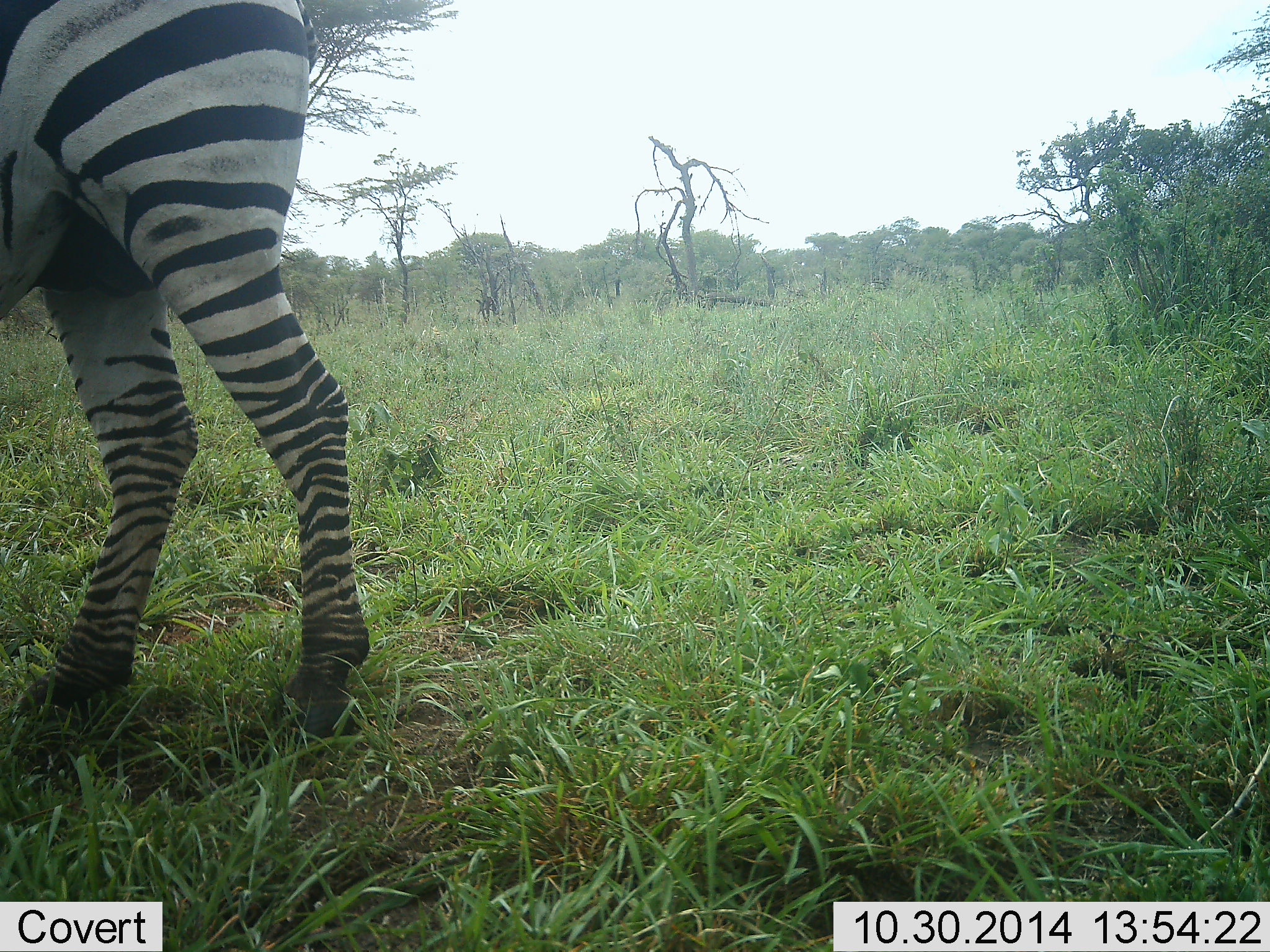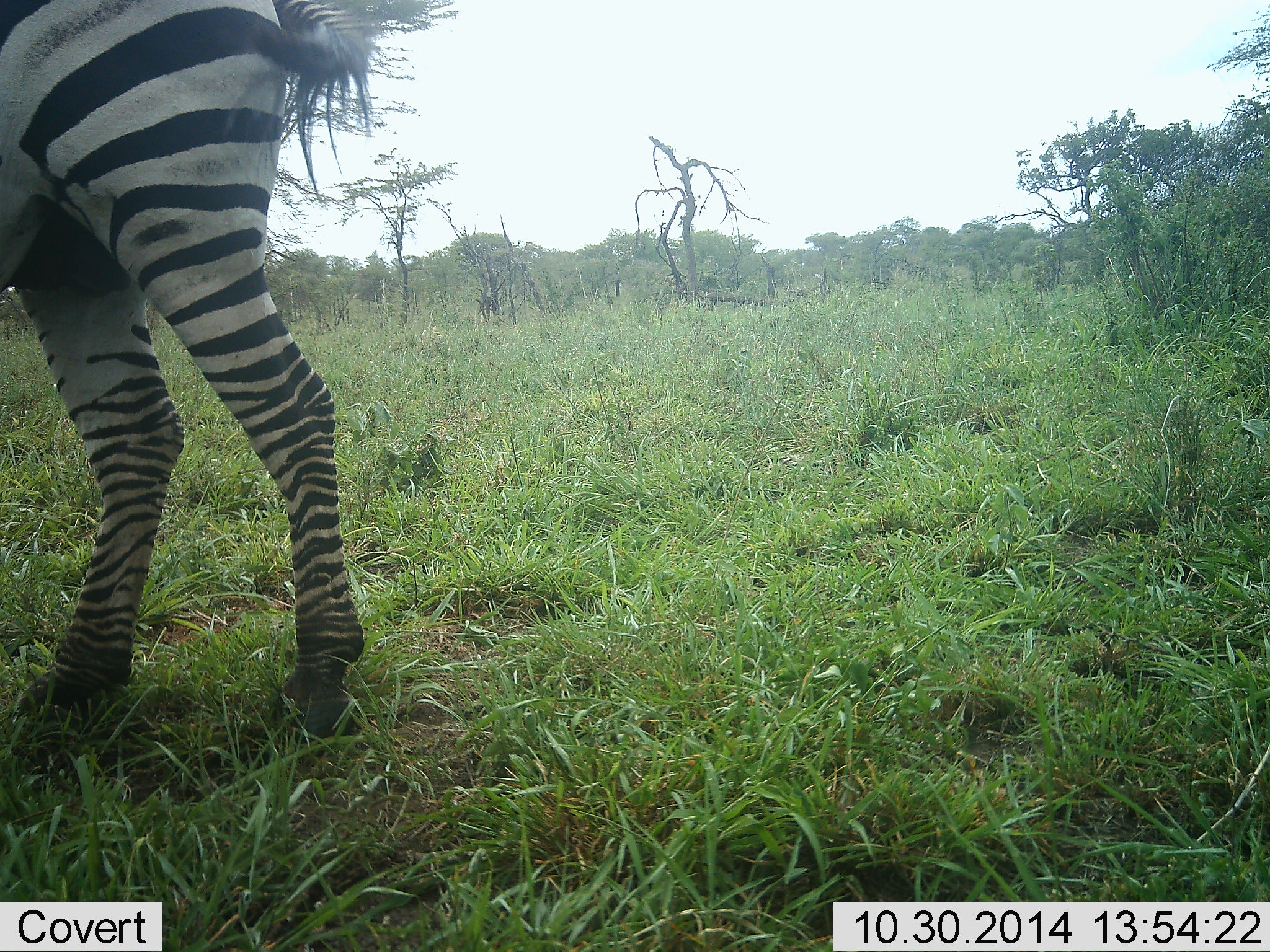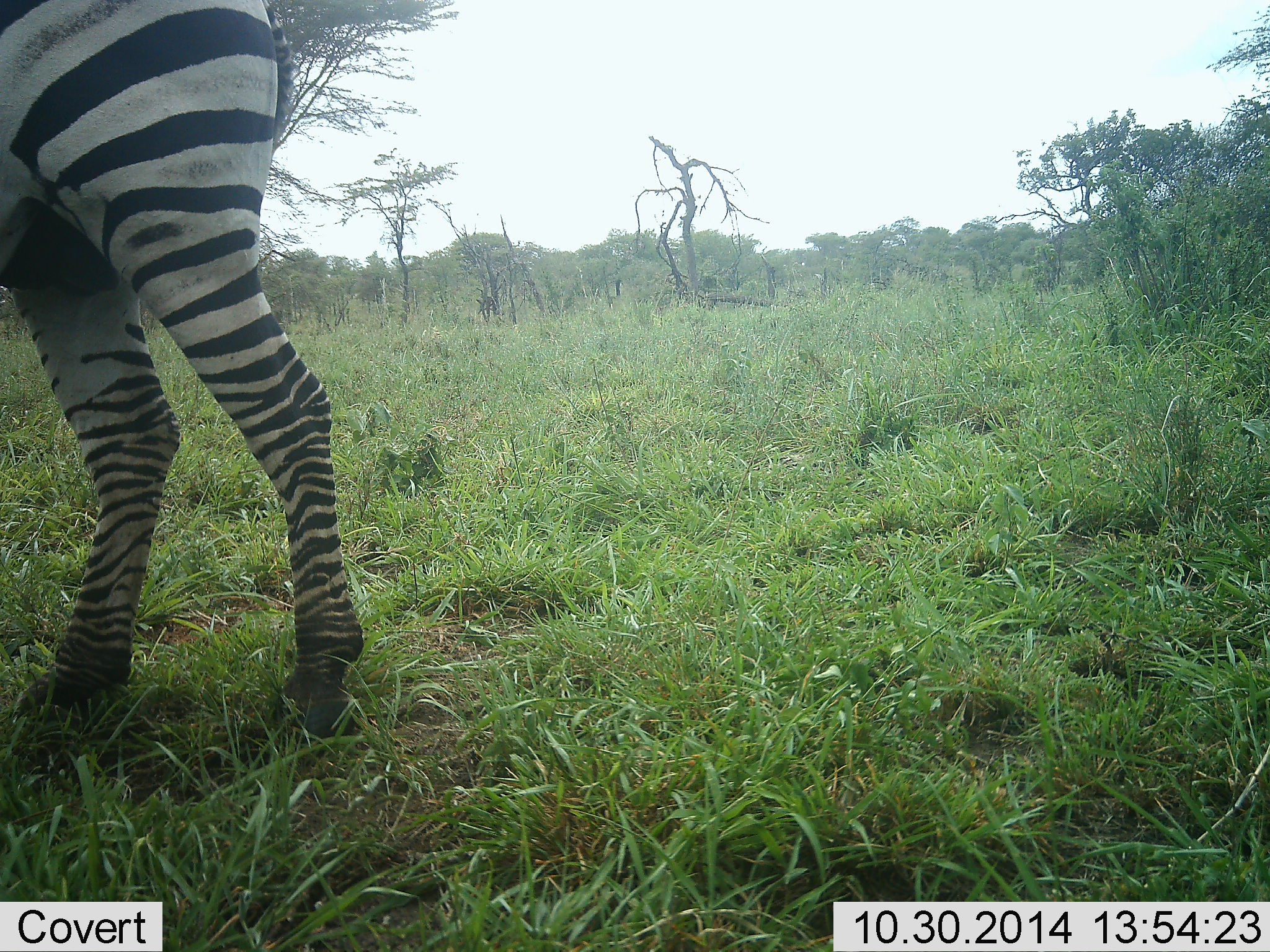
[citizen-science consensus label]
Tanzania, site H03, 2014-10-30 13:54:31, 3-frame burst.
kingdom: Animalia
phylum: Chordata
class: Mammalia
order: Perissodactyla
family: Equidae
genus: Equus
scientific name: Equus quagga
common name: plains zebra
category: zebra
Zebra (plains zebra) (Equus quagga), count 1. Behavior (volunteer vote fractions): standing 100%, resting 0%, moving 0%, interacting 0%. Young present (vote fraction): 0%. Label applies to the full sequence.